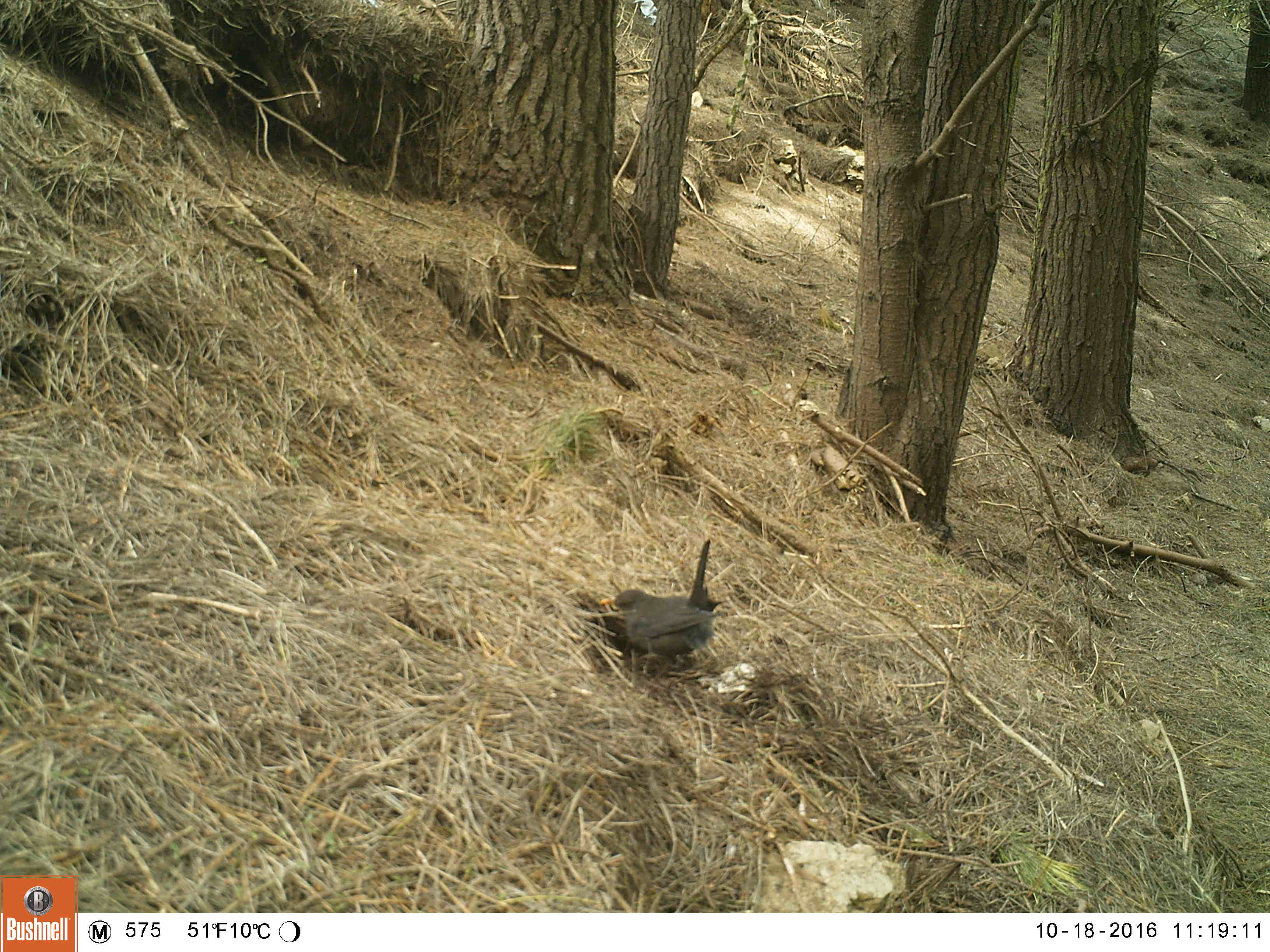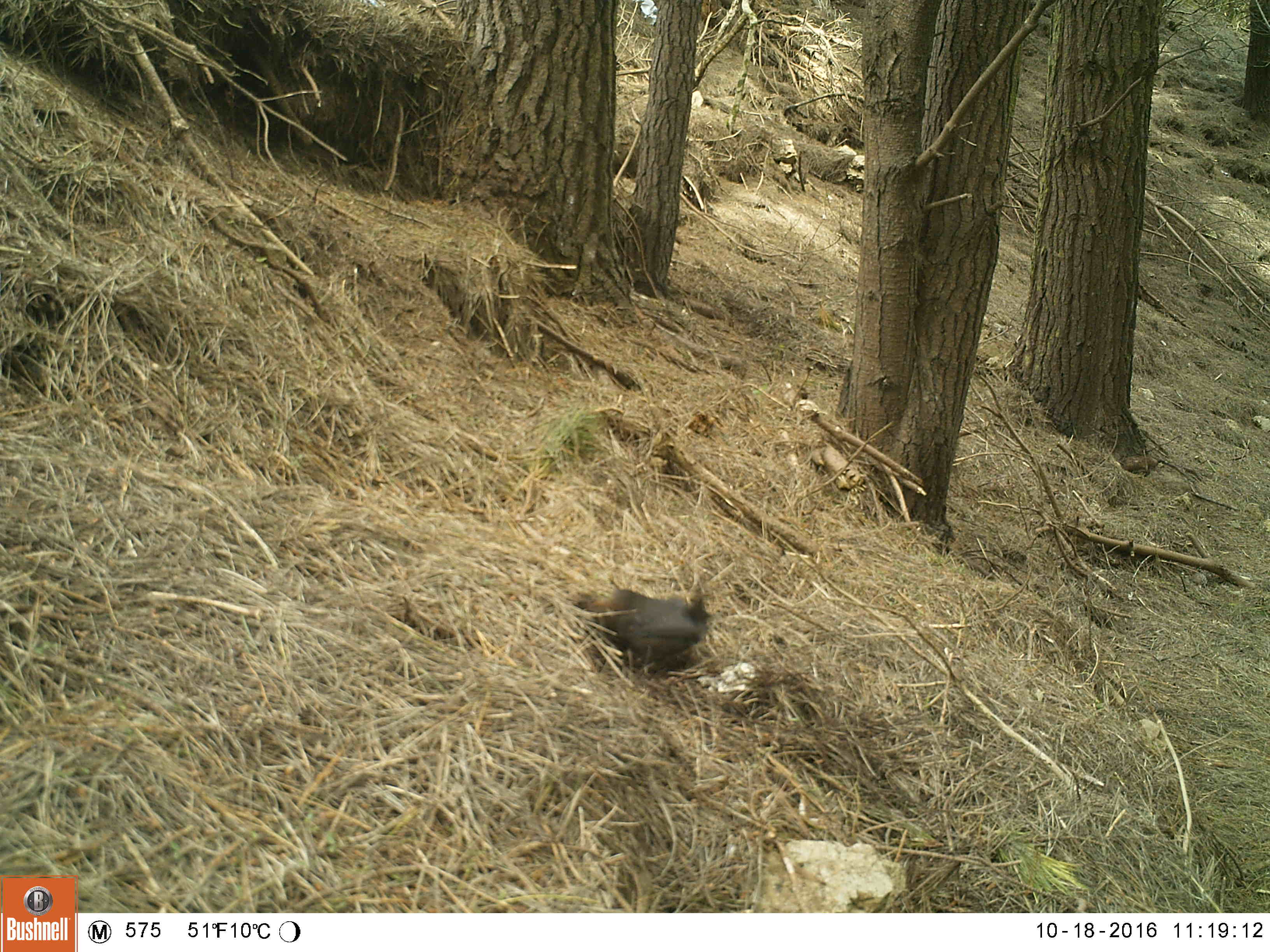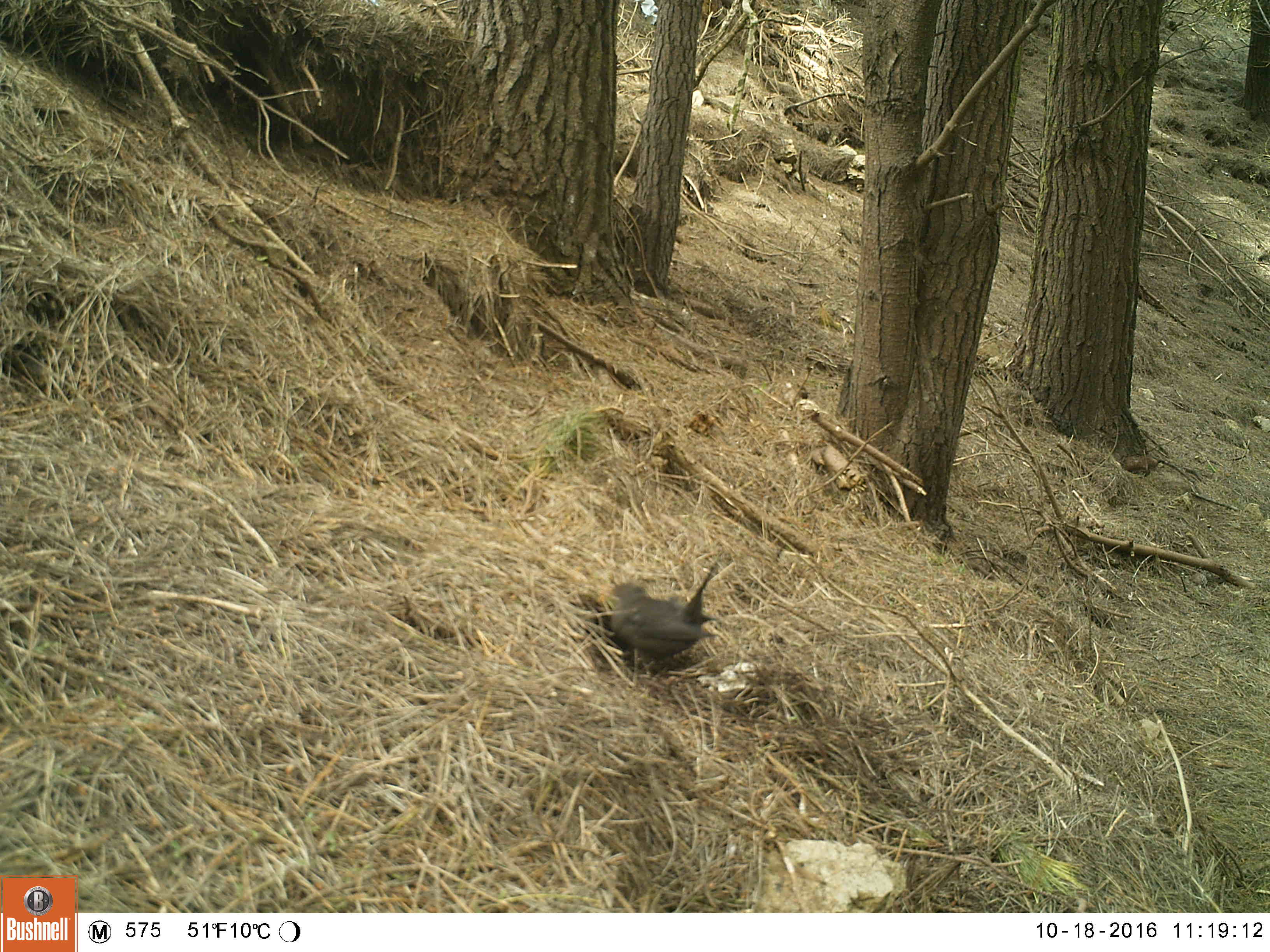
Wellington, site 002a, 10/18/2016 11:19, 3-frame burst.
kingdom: Animalia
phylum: Chordata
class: Aves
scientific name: Aves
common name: bird